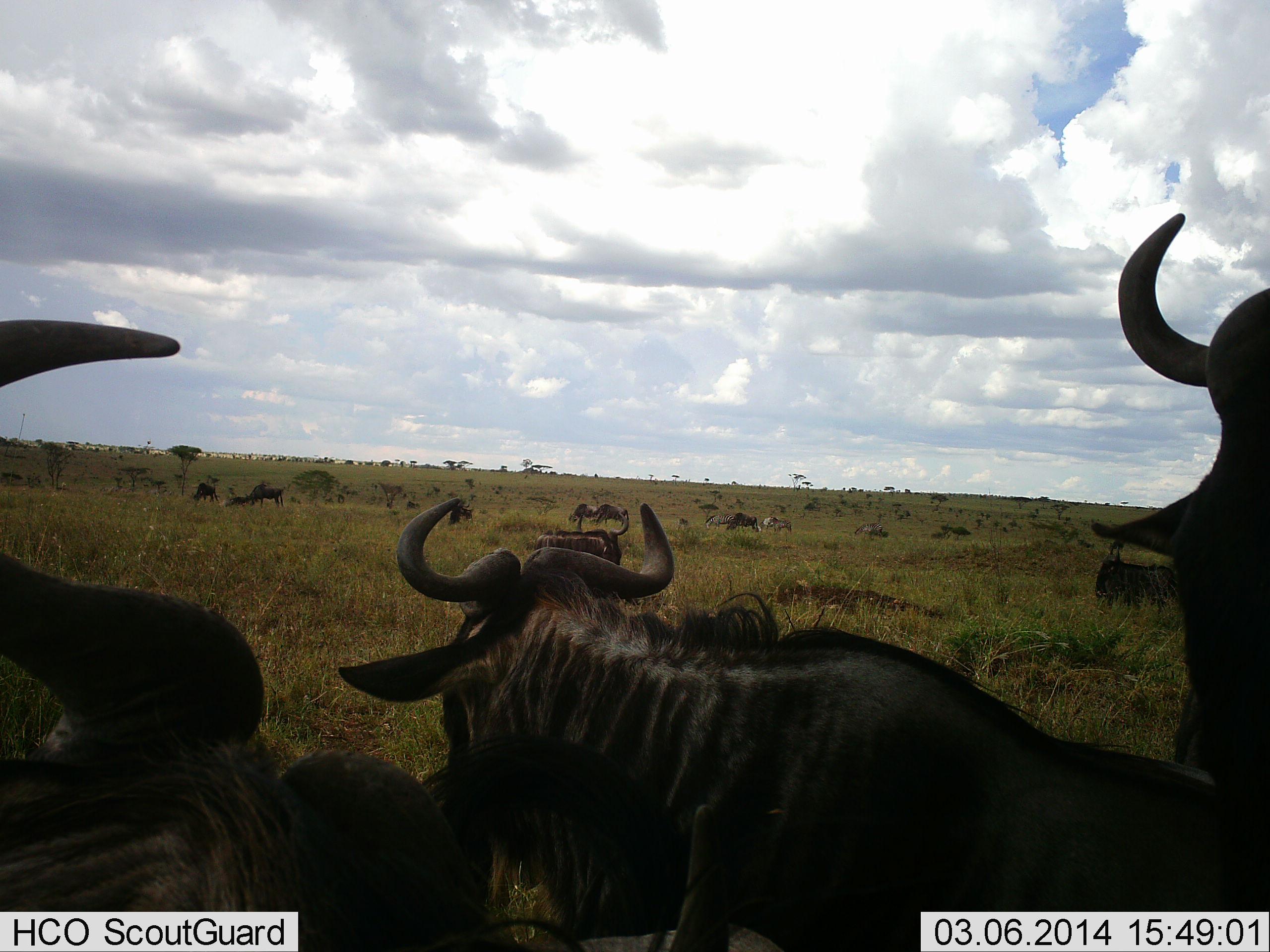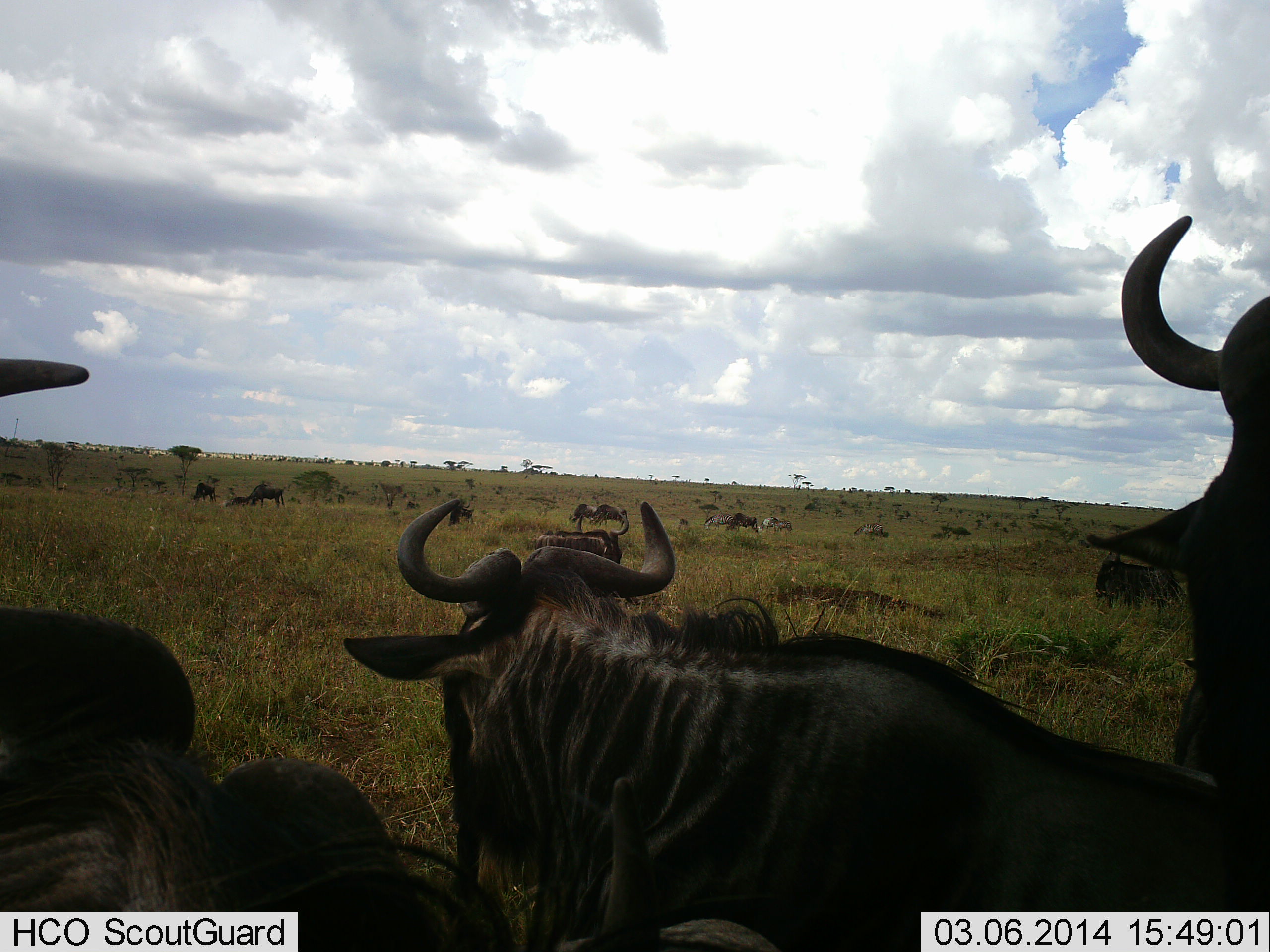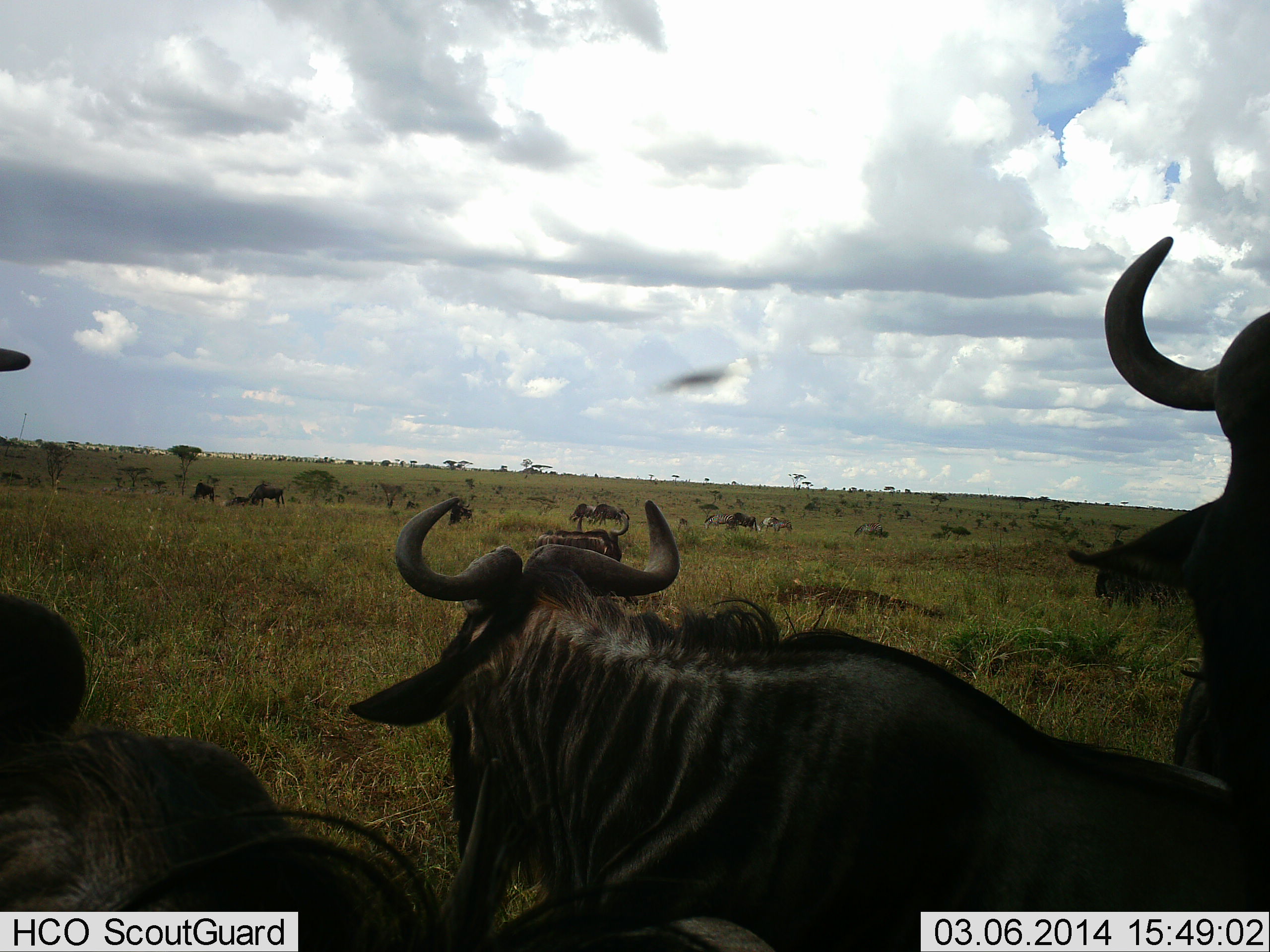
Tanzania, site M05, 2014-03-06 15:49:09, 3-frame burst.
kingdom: Animalia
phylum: Chordata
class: Mammalia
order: Artiodactyla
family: Bovidae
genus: Connochaetes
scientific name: Connochaetes taurinus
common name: blue wildebeest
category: wildebeest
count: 11-50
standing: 82%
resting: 55%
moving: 18%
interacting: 0%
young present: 0%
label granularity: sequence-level